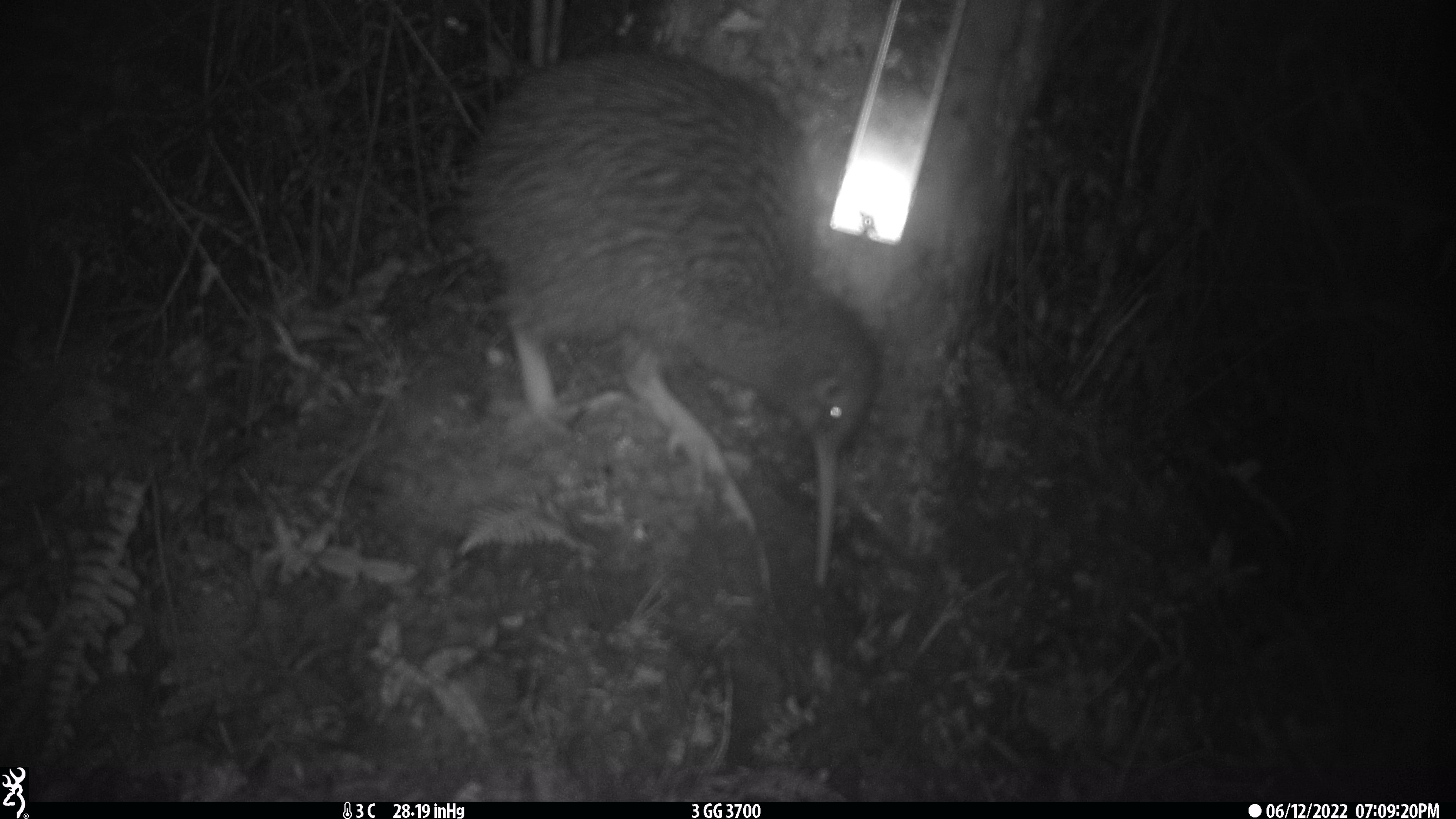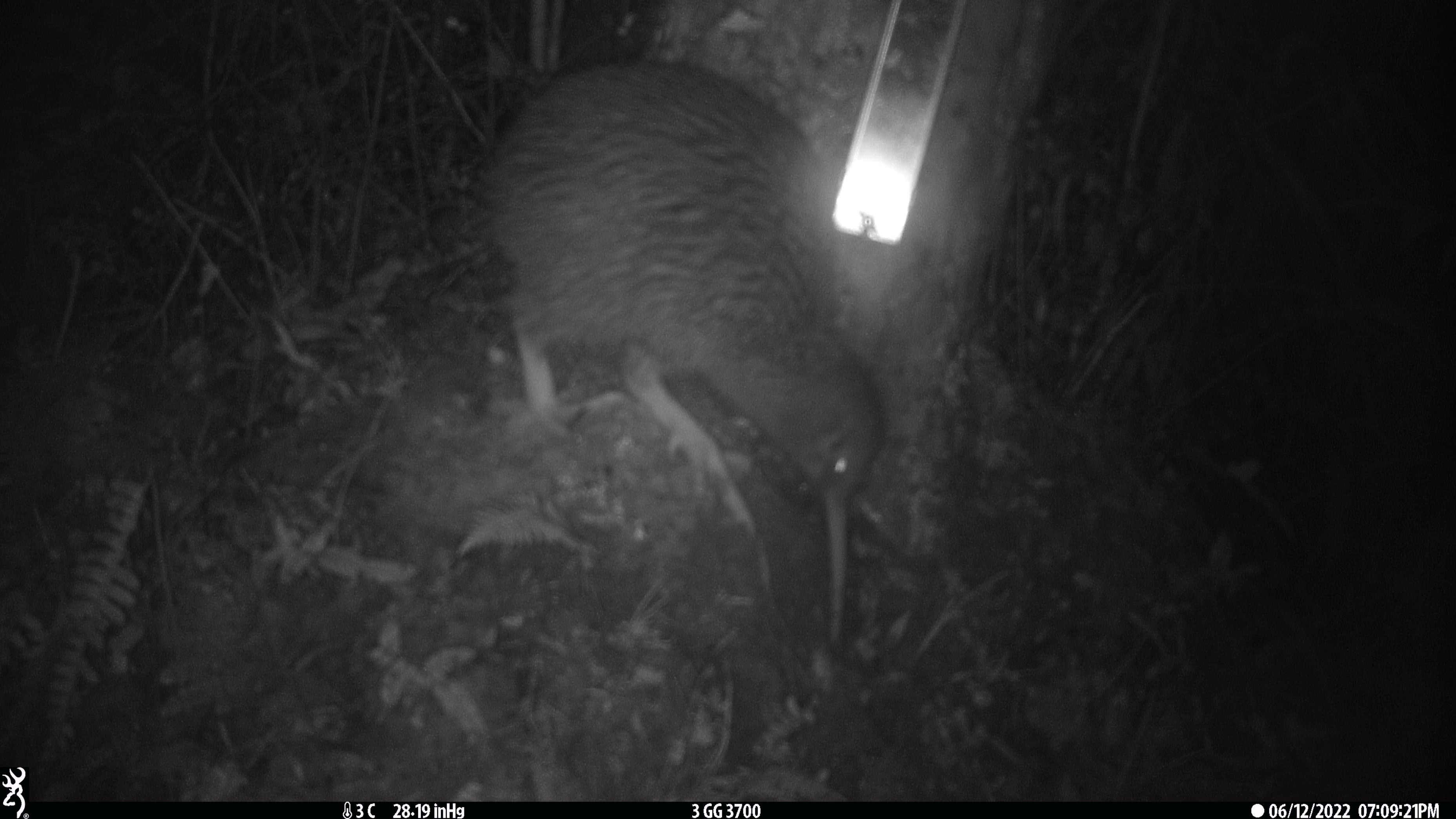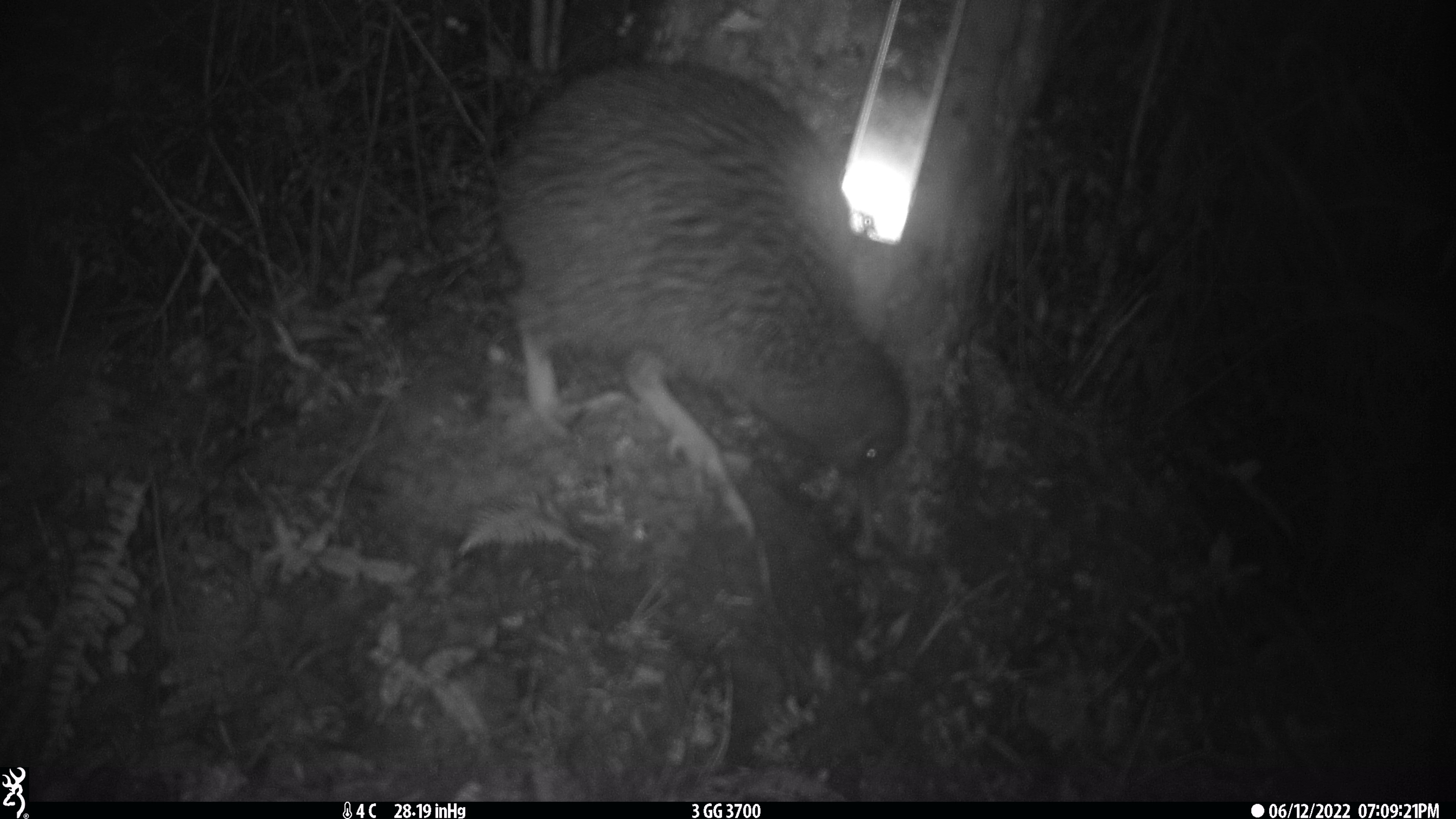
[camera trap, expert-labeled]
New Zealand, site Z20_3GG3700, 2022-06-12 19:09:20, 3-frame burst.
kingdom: Animalia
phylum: Chordata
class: Aves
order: Apterygiformes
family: Apterygidae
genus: Apteryx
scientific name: Apteryx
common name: kiwi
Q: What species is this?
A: Kiwi (Apteryx).